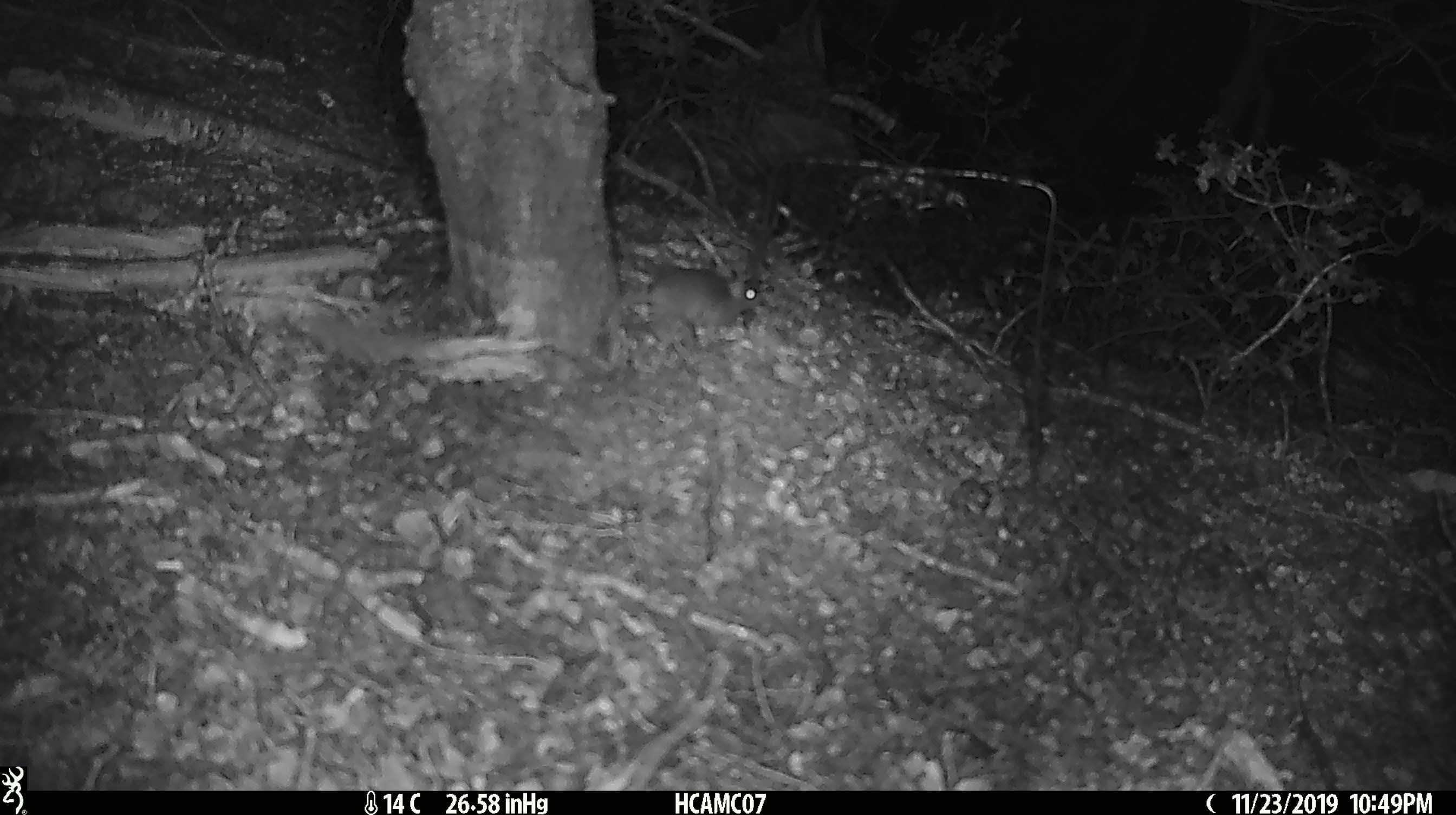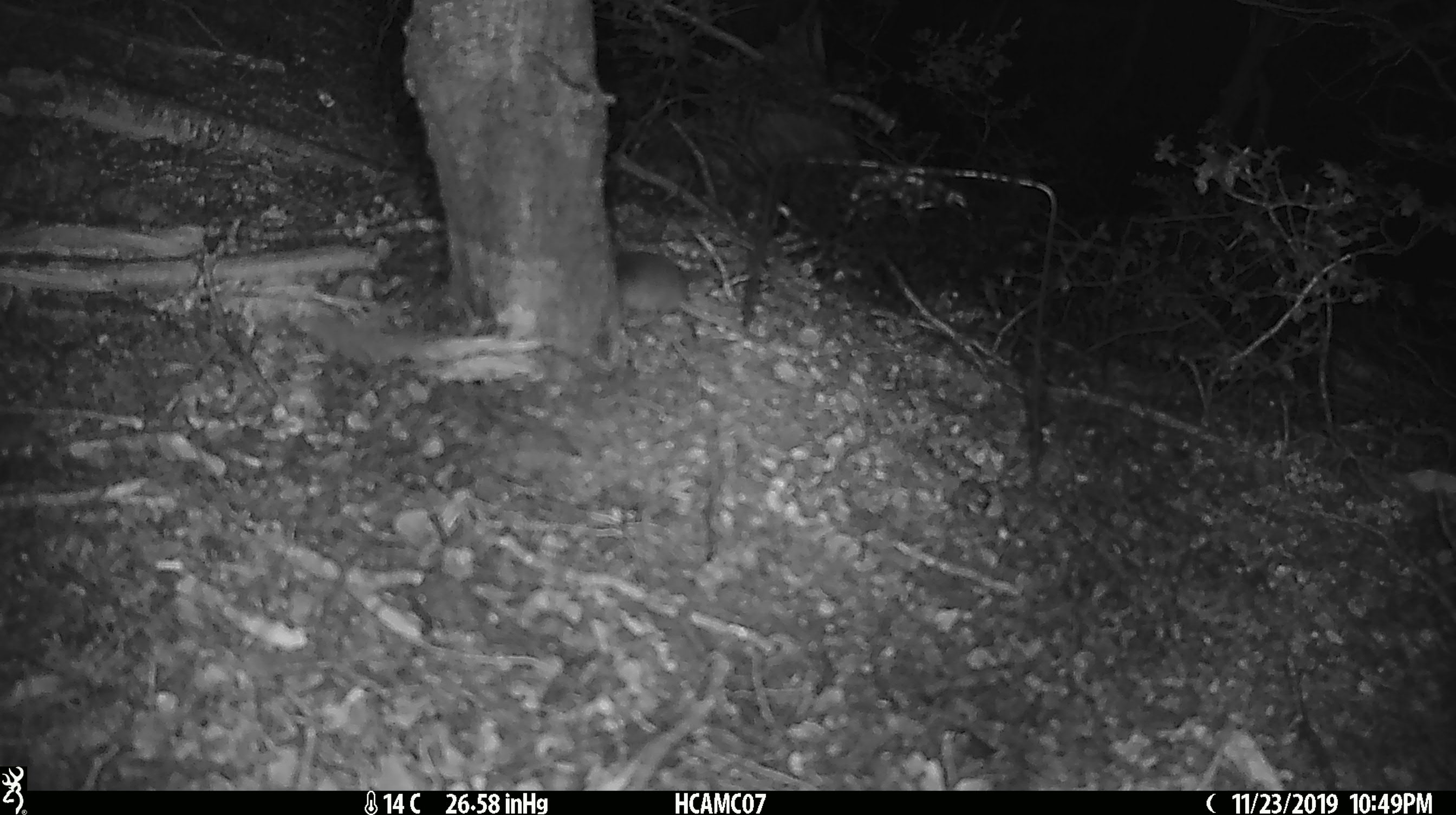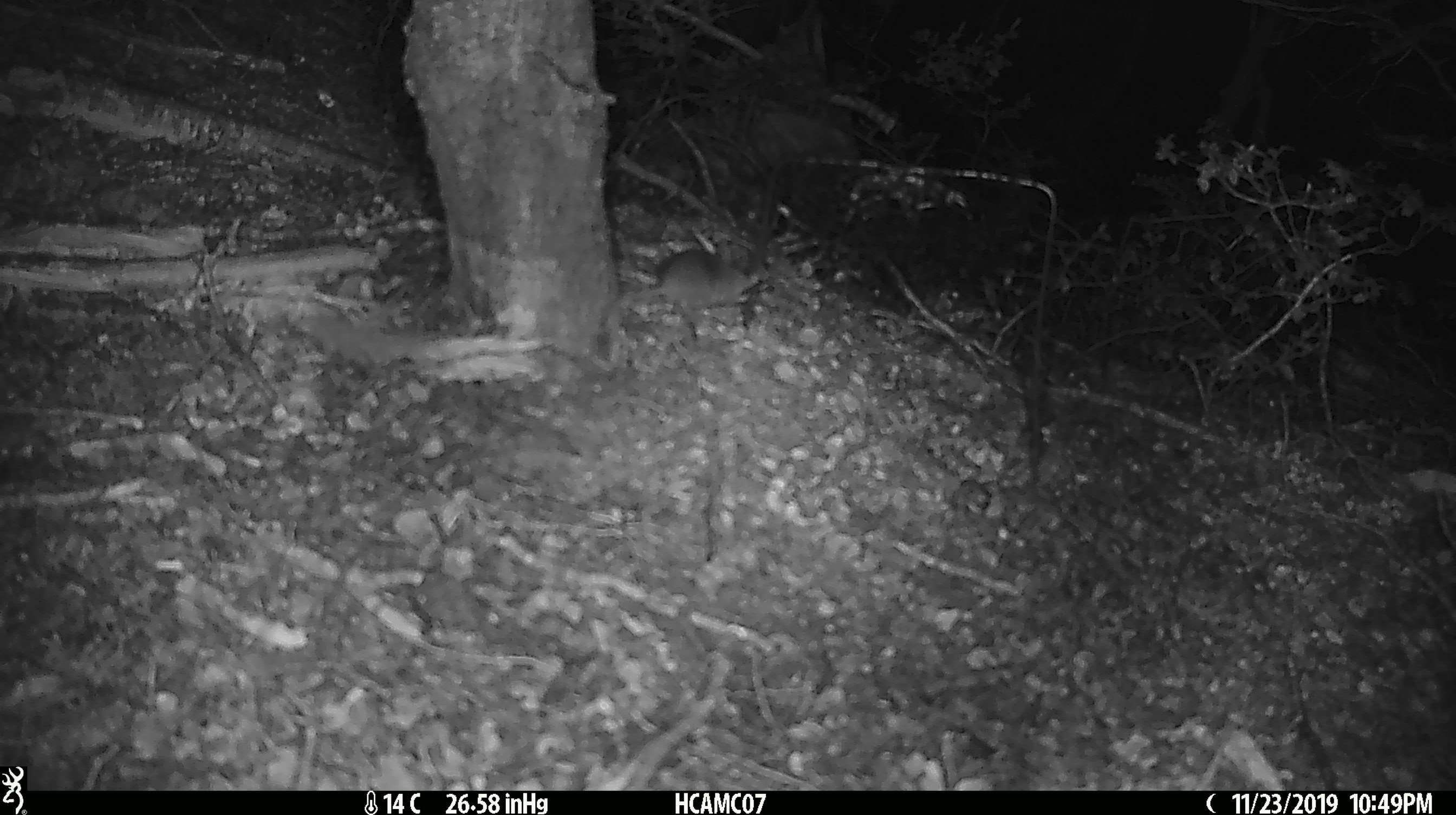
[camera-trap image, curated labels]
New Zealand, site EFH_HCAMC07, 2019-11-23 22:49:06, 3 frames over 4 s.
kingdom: Animalia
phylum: Chordata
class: Mammalia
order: Rodentia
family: Muridae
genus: Mus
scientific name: Mus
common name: mouse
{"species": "mouse (Mus)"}